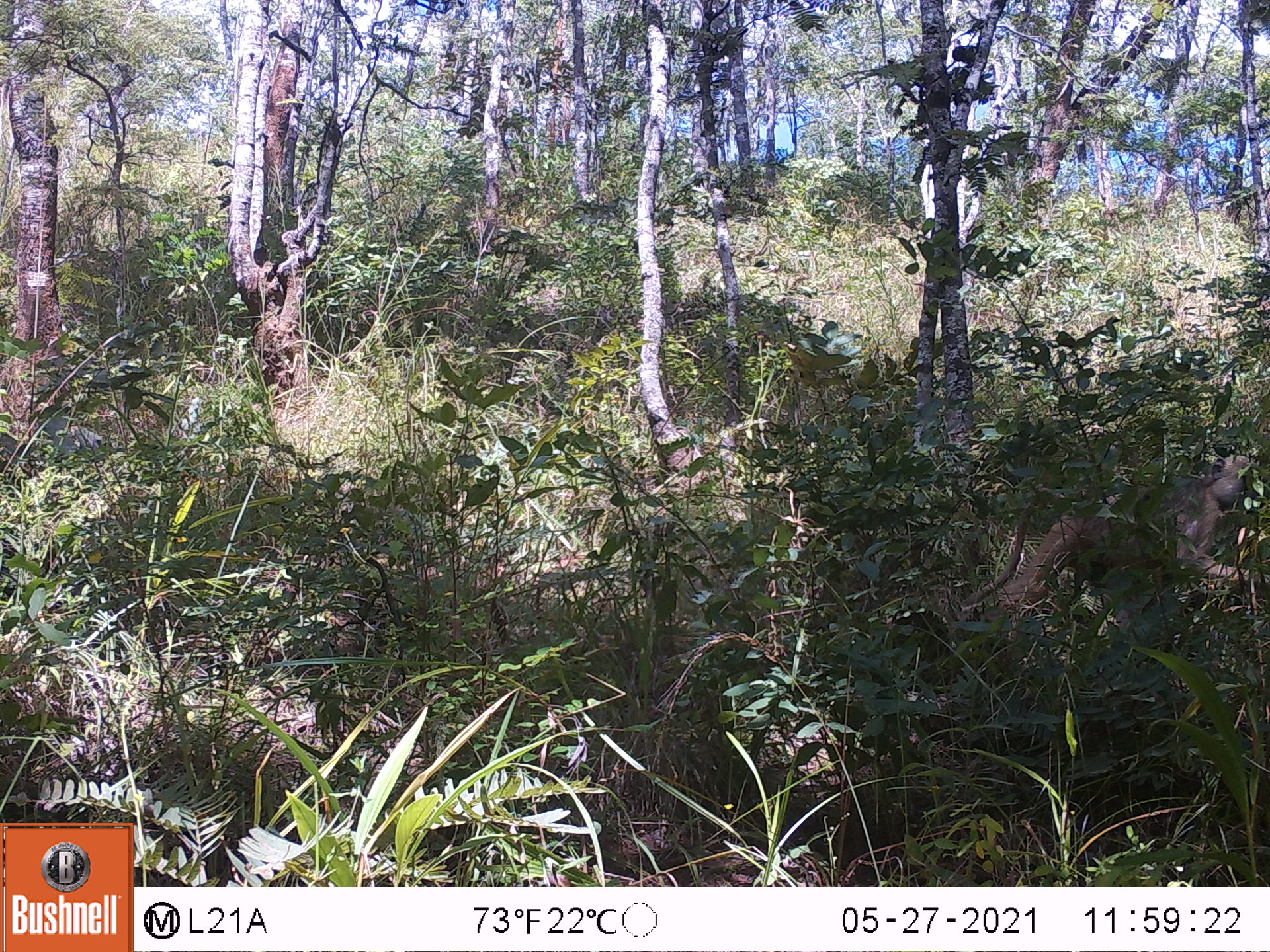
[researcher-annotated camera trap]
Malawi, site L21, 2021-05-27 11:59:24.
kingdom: Animalia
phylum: Chordata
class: Mammalia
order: Primates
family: Cercopithecidae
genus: Papio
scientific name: Papio cynocephalus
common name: yellow baboon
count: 1